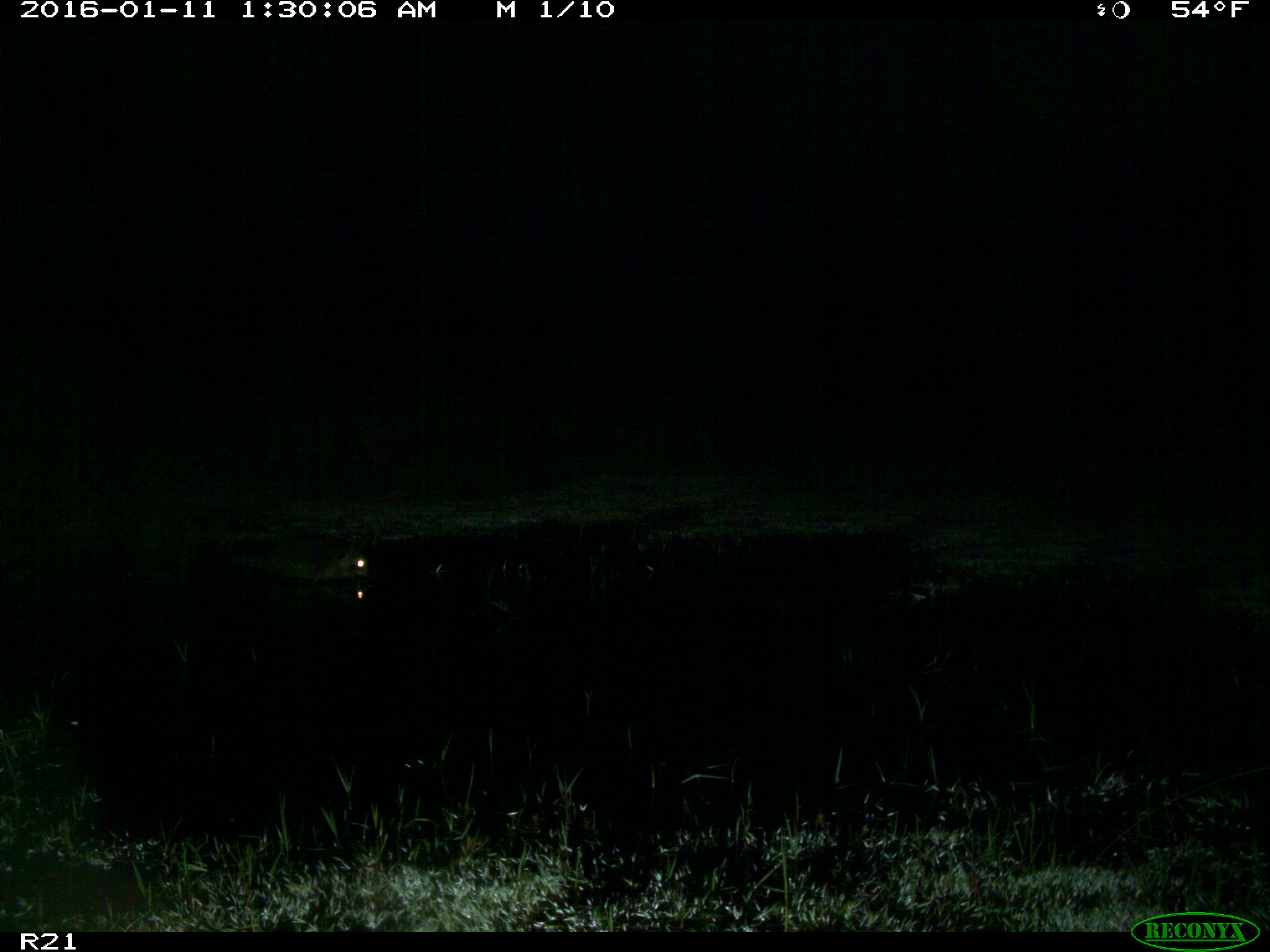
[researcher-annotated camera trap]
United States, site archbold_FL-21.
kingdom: Animalia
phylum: Chordata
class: Mammalia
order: Artiodactyla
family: Bovidae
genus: Bos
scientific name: Bos taurus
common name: domestic cow